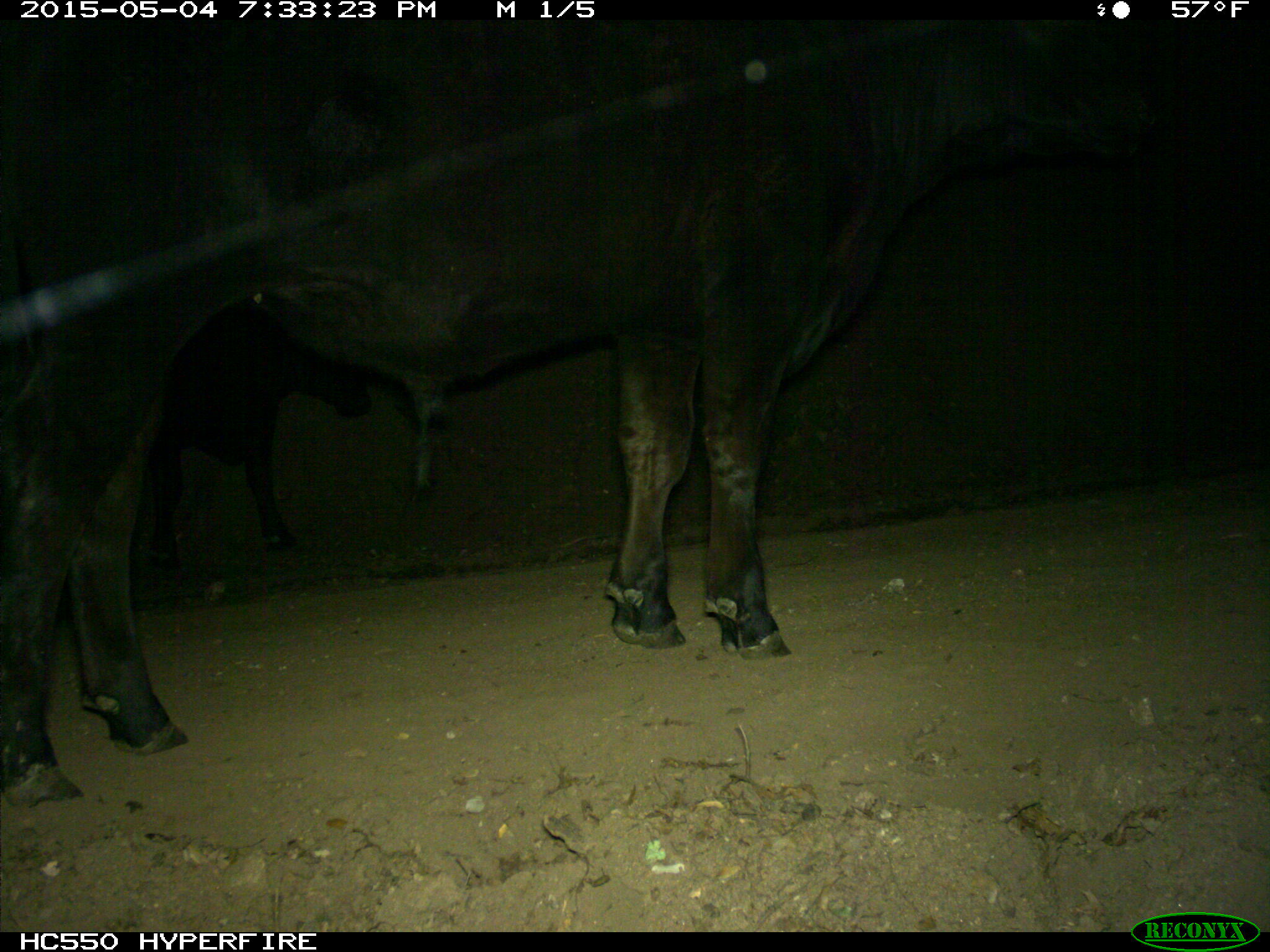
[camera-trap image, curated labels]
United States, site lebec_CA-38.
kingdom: Animalia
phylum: Chordata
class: Mammalia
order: Artiodactyla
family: Bovidae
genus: Bos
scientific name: Bos taurus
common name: domestic cow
Bos taurus (domestic cow).